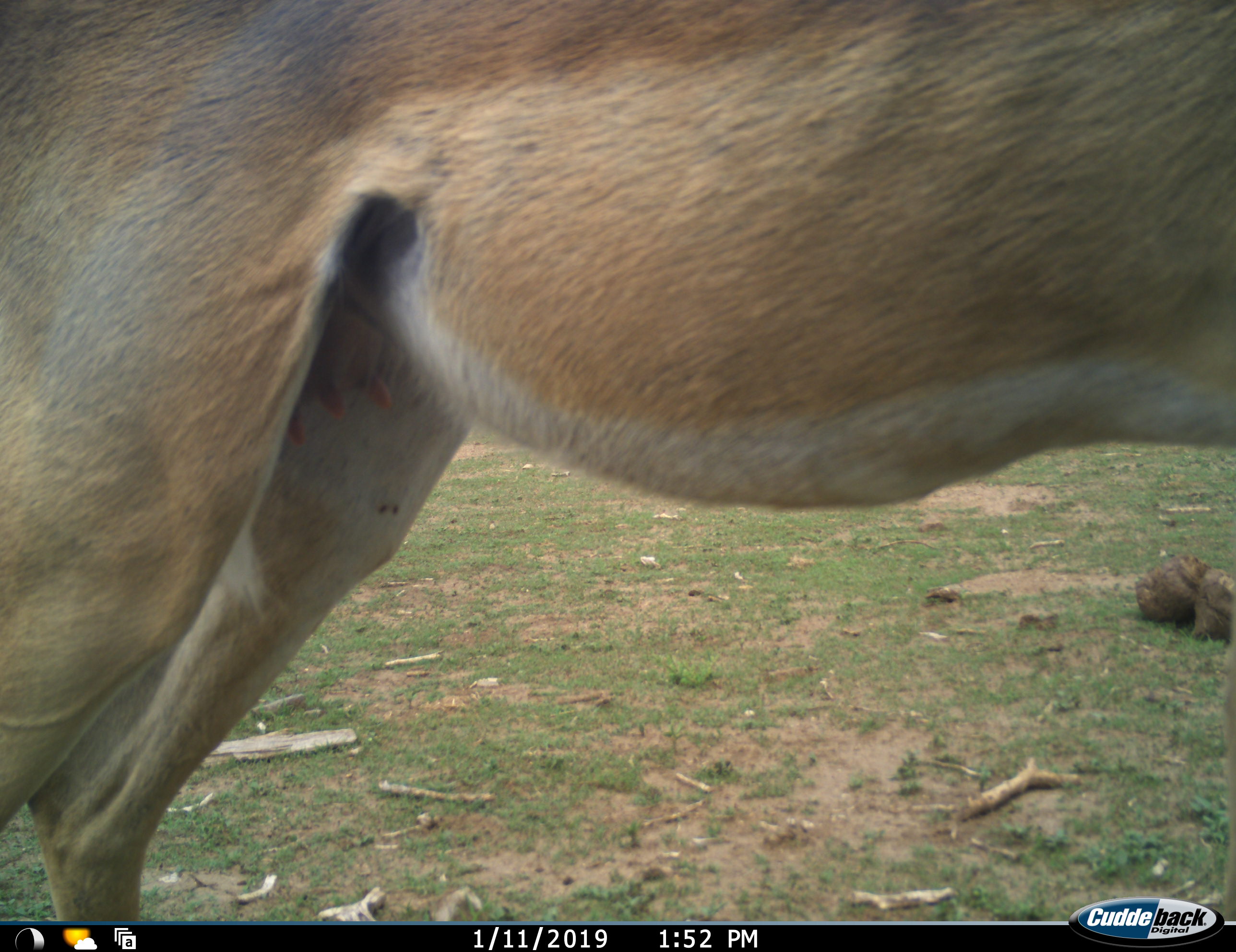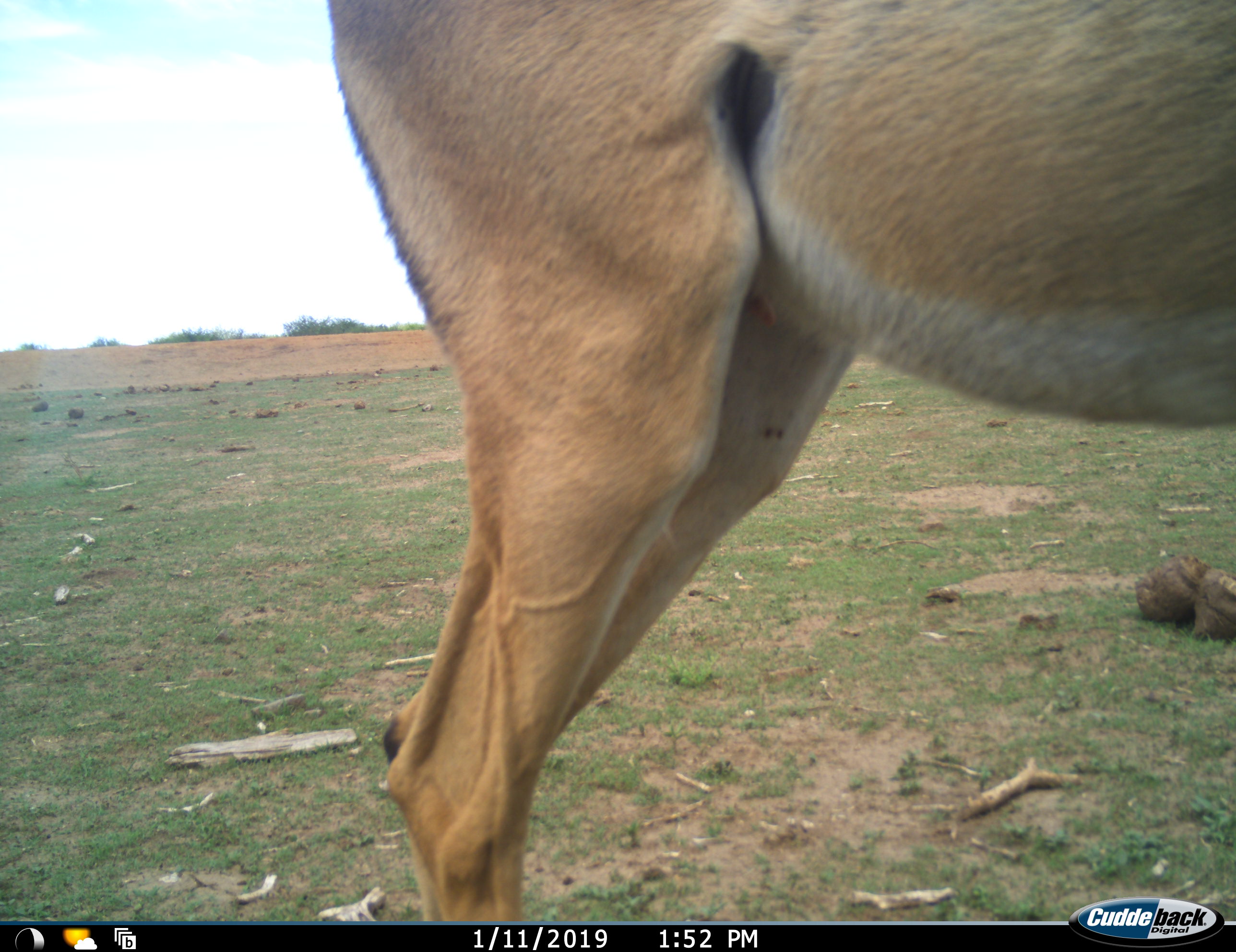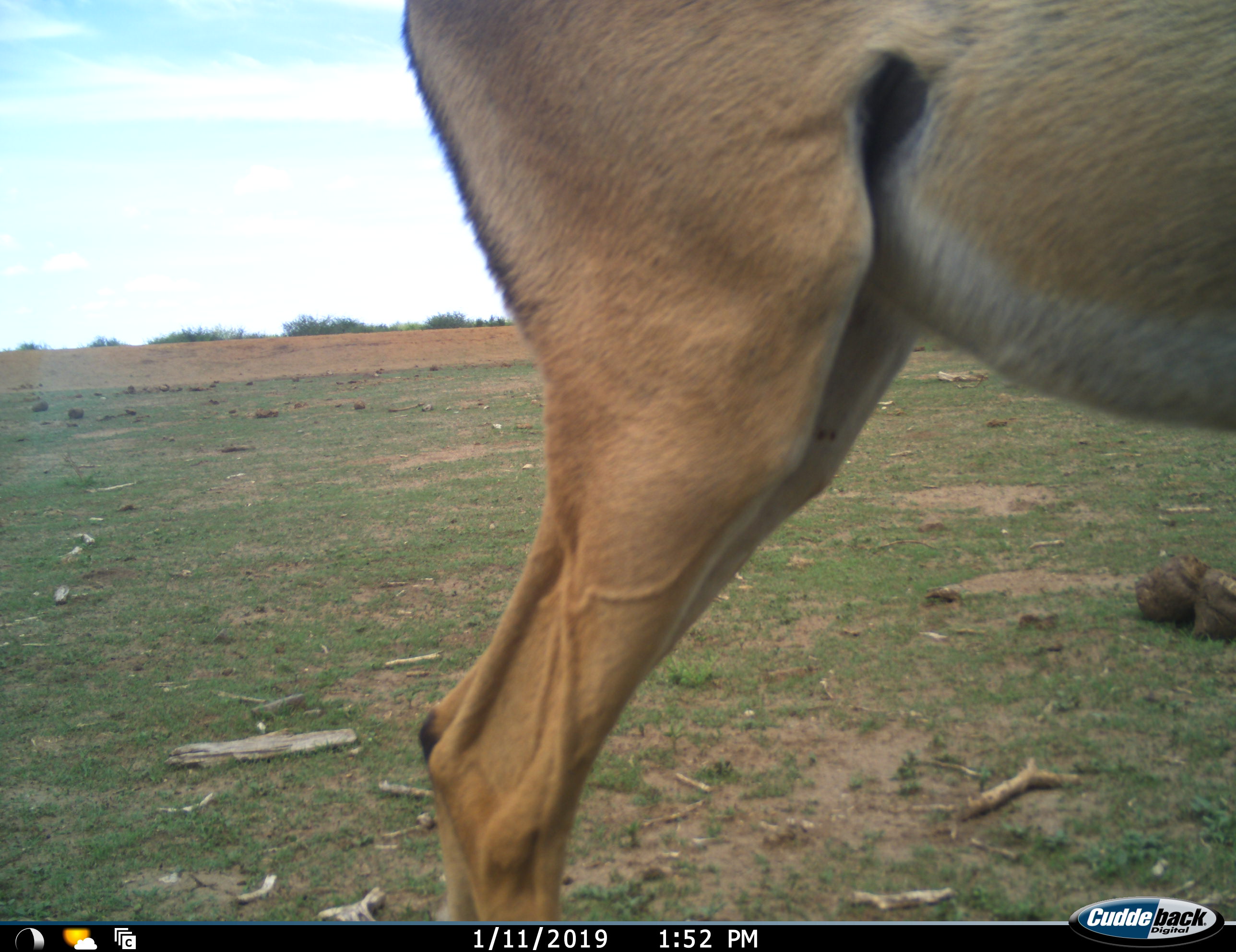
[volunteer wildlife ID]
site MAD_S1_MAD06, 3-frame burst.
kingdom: Animalia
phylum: Chordata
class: Mammalia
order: Artiodactyla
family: Bovidae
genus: Aepyceros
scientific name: Aepyceros melampus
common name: impala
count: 1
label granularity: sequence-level